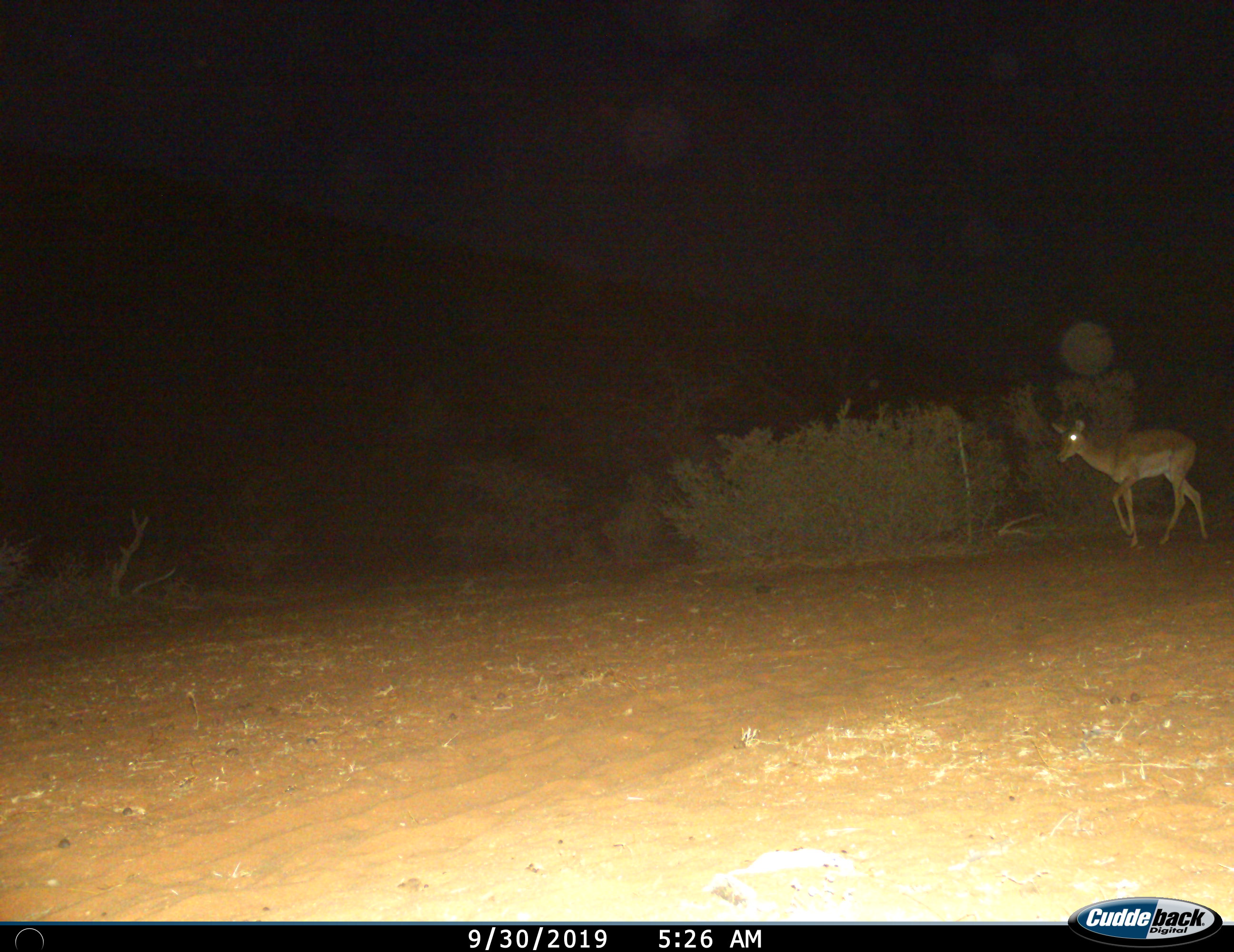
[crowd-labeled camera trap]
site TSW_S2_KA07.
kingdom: Animalia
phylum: Chordata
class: Mammalia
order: Artiodactyla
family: Bovidae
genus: Aepyceros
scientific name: Aepyceros melampus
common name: impala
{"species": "impala (Aepyceros melampus)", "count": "1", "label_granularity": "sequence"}